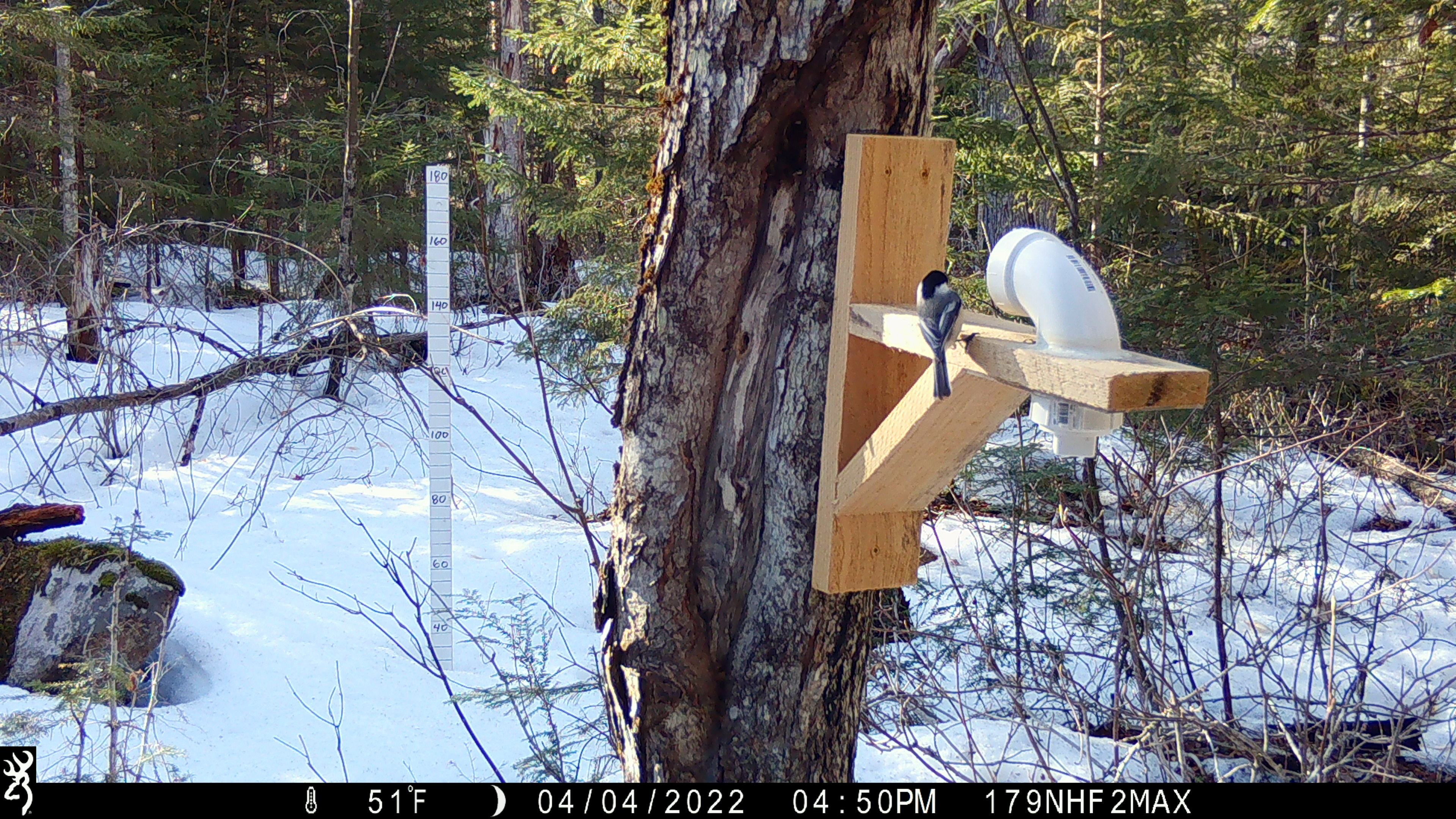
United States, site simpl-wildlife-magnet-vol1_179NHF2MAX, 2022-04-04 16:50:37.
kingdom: Animalia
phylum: Chordata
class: Aves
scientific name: Aves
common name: bird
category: bird sp.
Bird sp. (bird) (Aves).